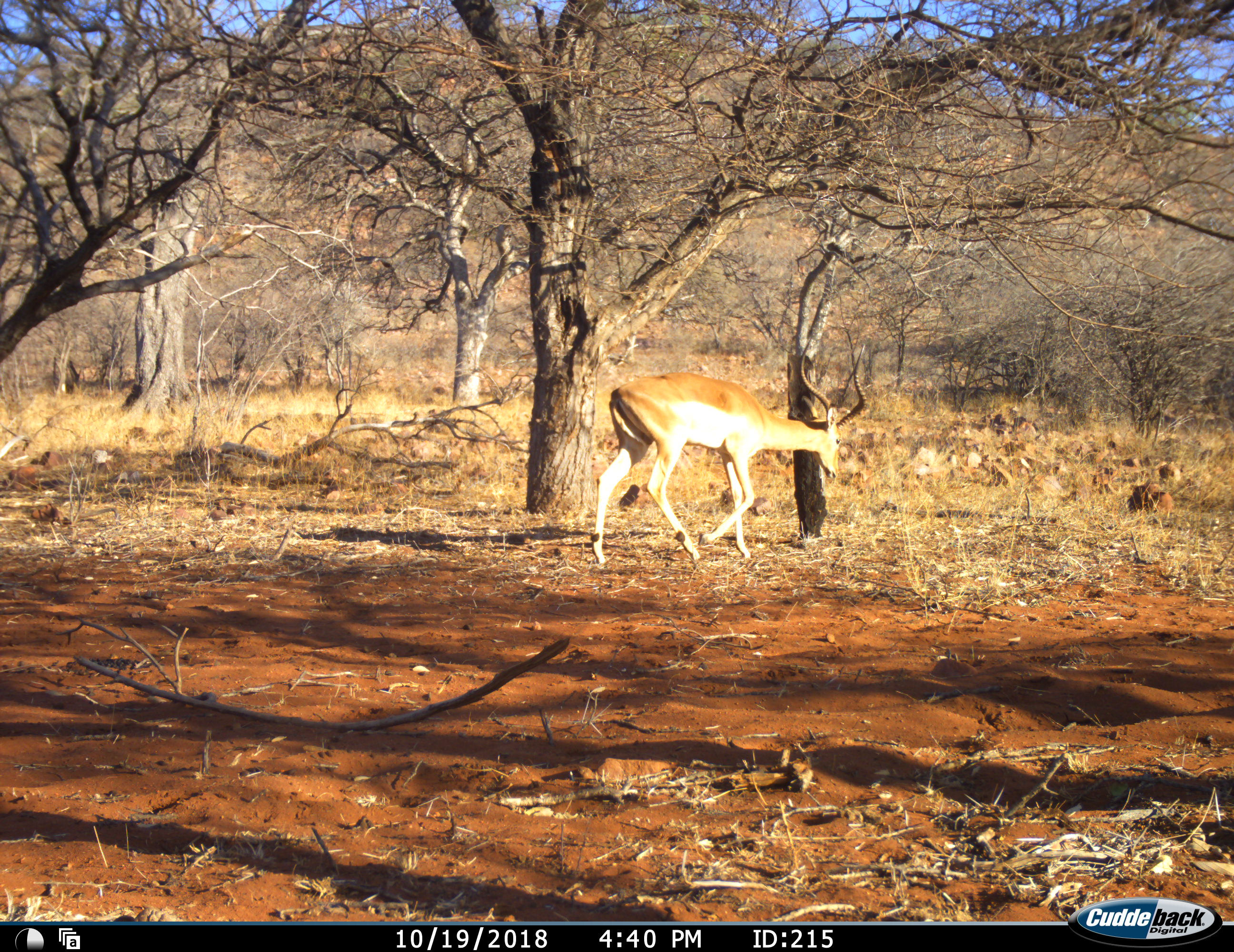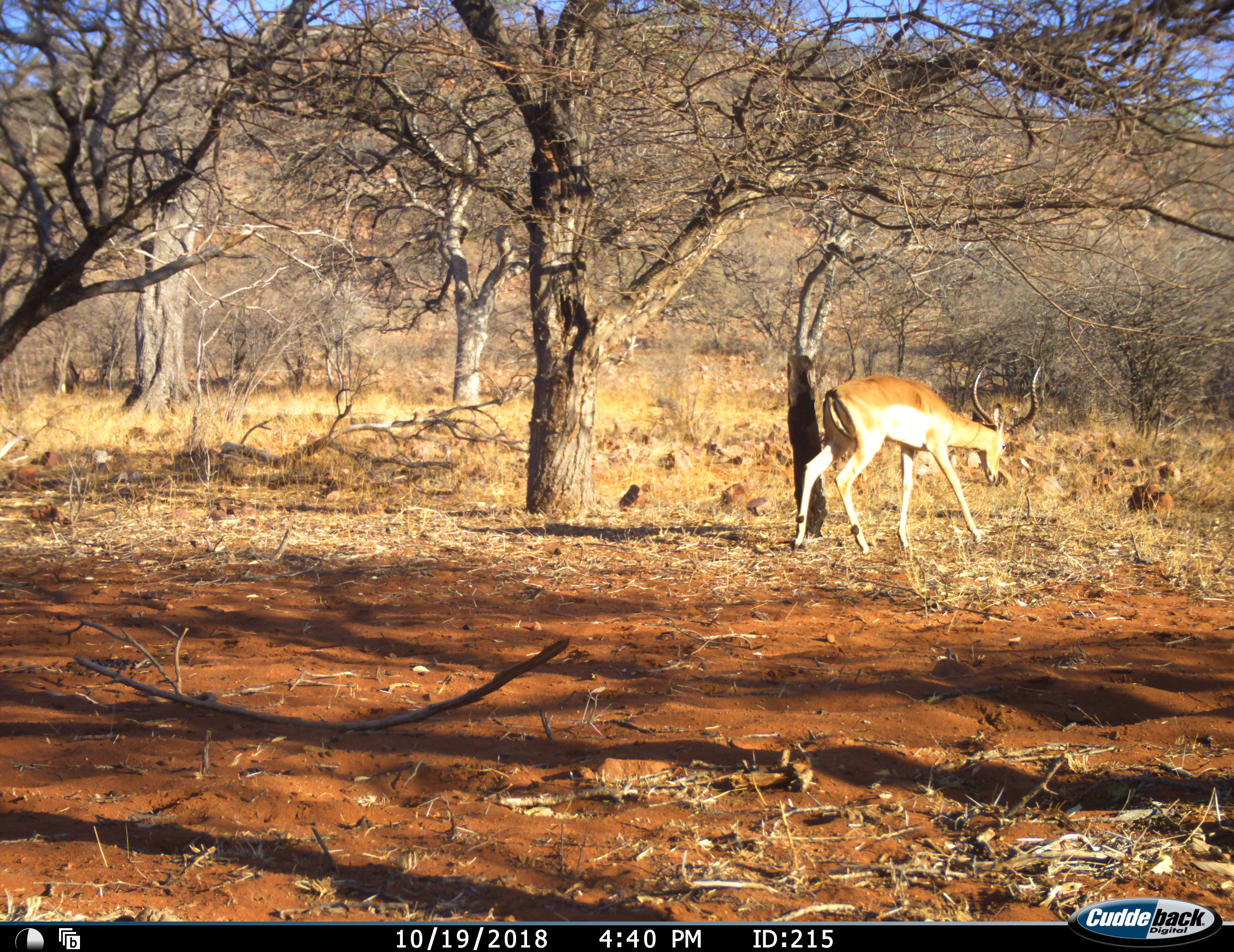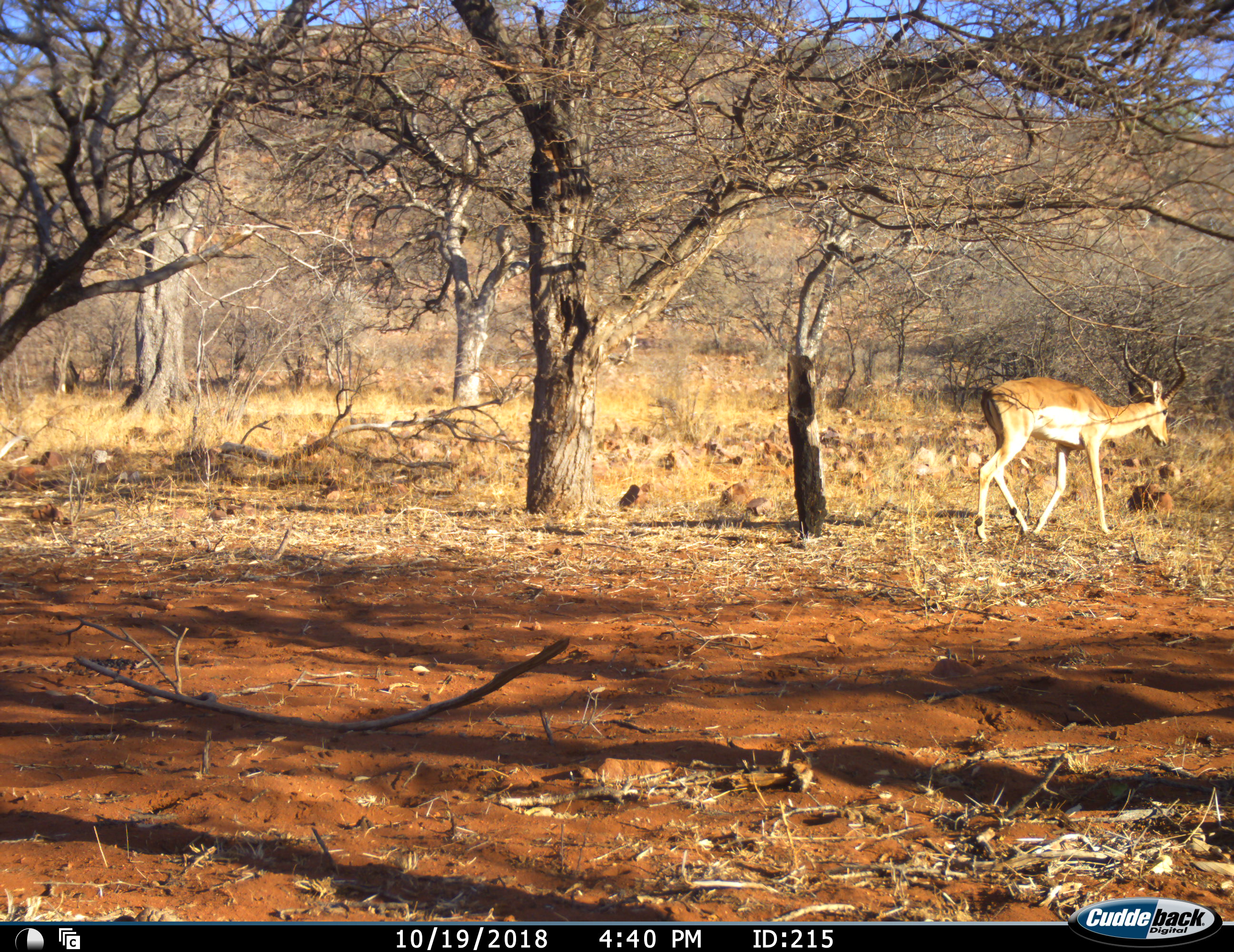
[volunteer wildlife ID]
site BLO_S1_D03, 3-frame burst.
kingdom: Animalia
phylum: Chordata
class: Mammalia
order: Artiodactyla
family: Bovidae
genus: Aepyceros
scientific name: Aepyceros melampus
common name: impala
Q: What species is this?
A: Impala (Aepyceros melampus).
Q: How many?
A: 1.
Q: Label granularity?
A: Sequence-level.